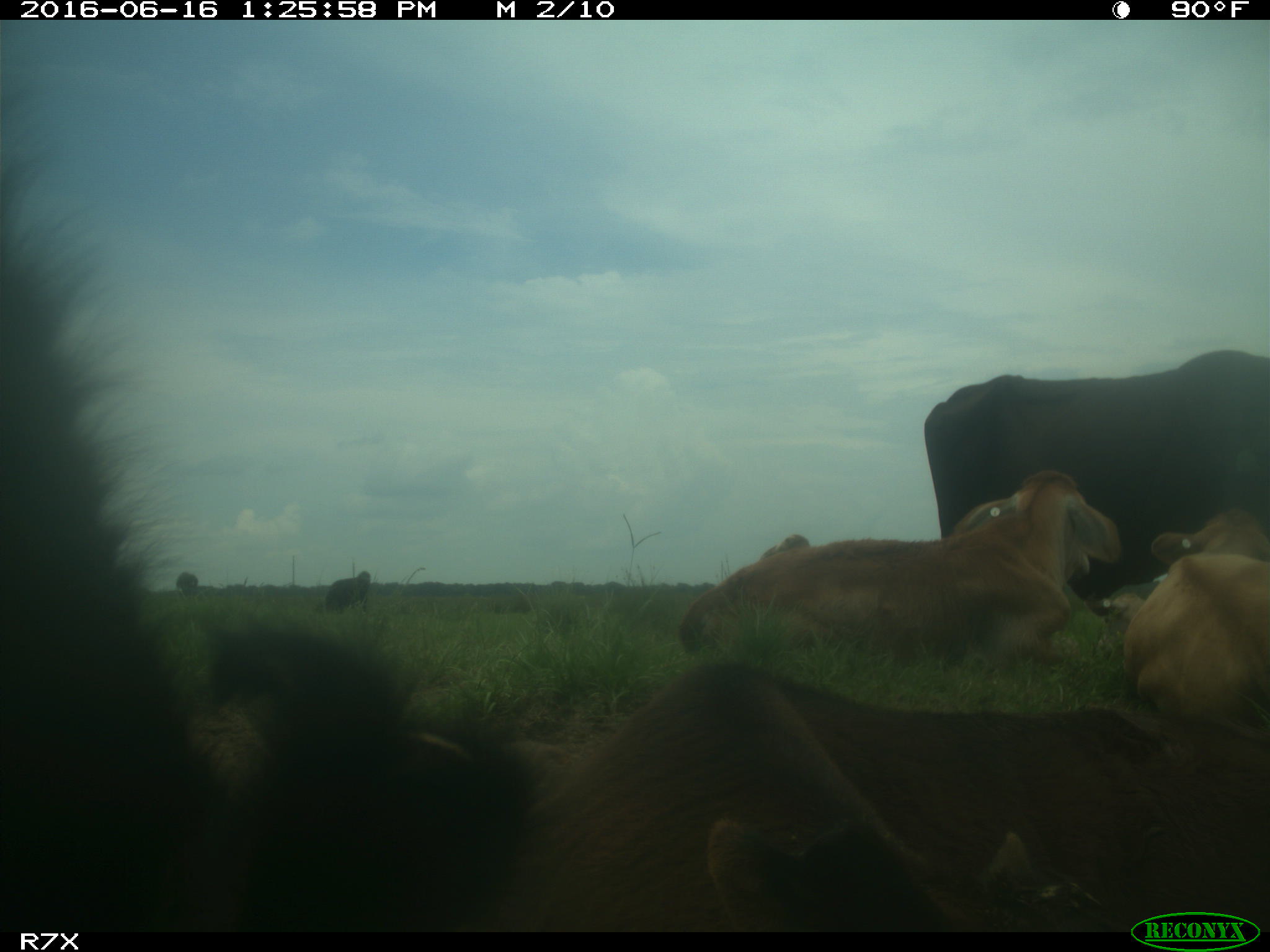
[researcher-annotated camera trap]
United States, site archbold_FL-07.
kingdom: Animalia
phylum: Chordata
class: Mammalia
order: Artiodactyla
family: Bovidae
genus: Bos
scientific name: Bos taurus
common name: domestic cow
Bos taurus (domestic cow).